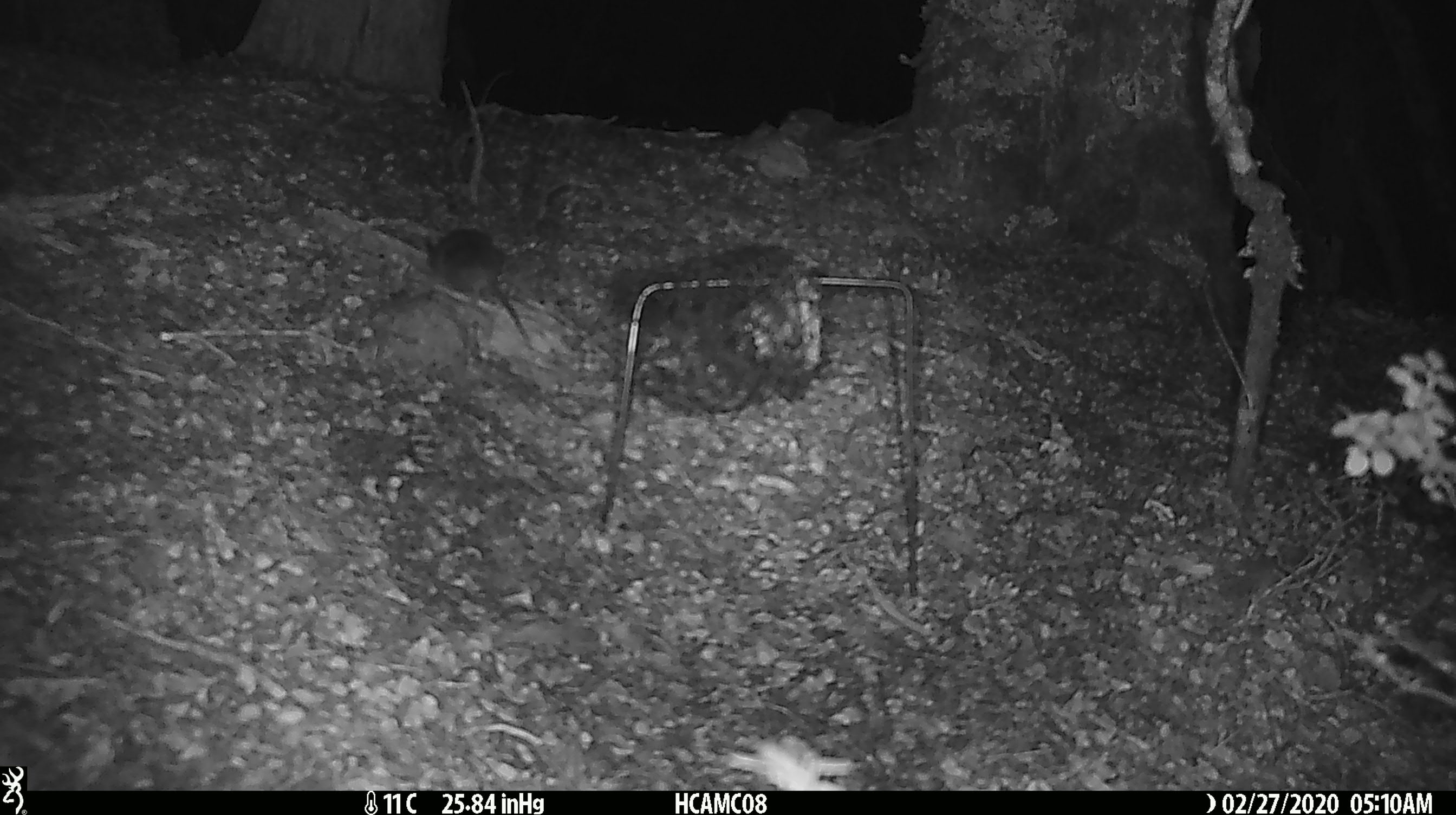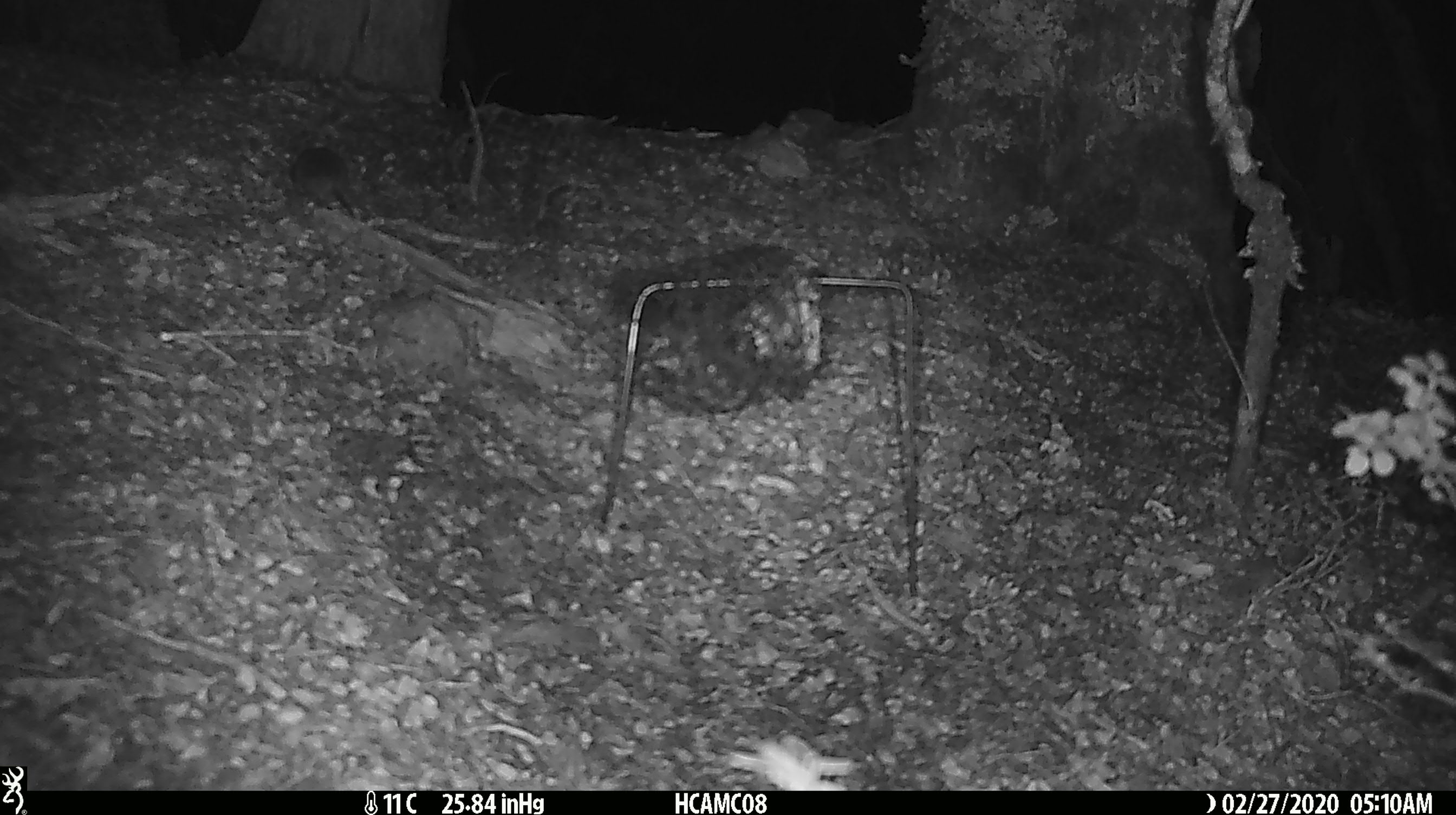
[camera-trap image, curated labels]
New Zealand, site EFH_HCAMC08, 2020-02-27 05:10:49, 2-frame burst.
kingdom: Animalia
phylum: Chordata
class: Mammalia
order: Rodentia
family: Muridae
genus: Mus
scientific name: Mus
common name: mouse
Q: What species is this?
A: Mouse (Mus).